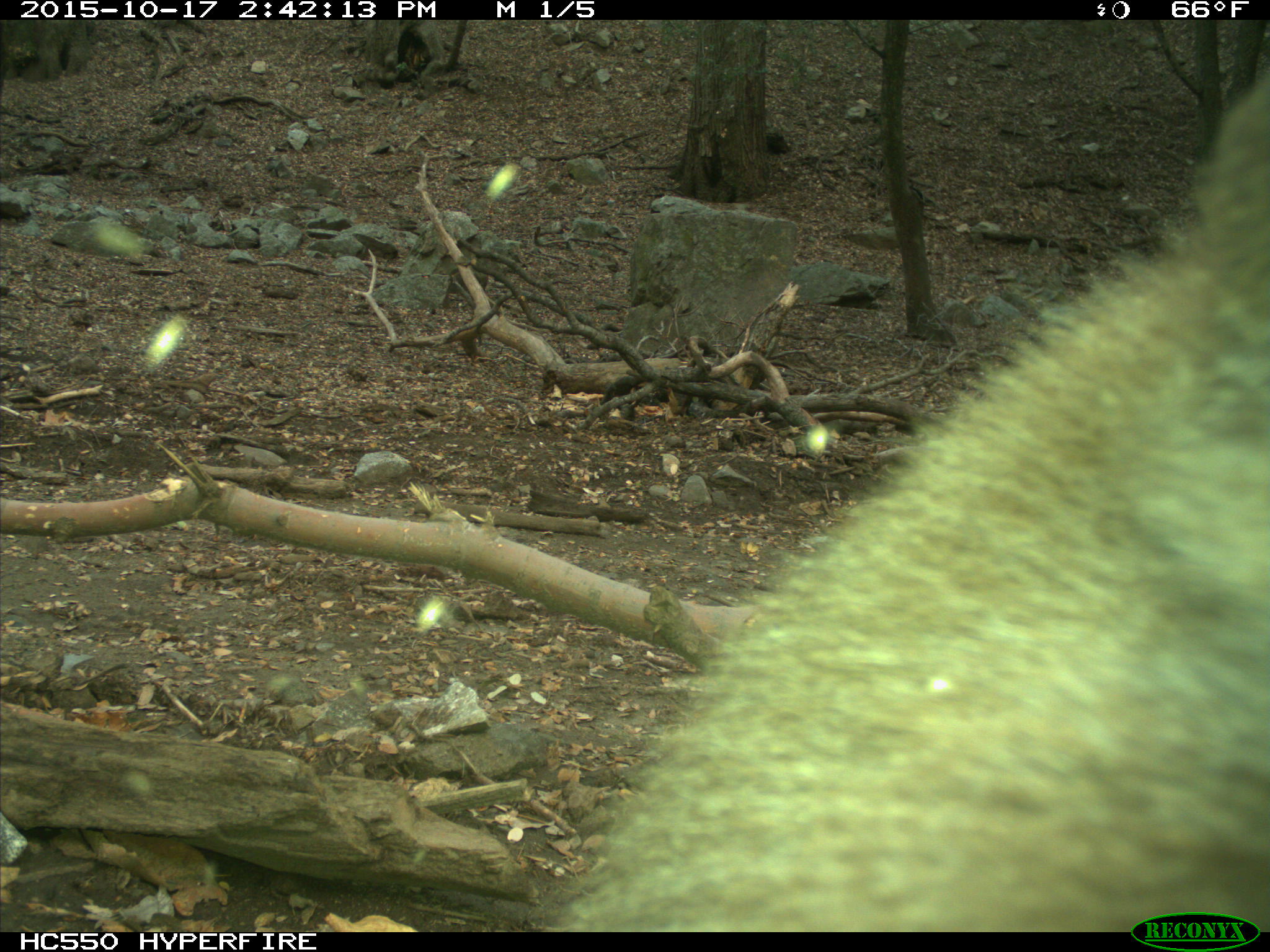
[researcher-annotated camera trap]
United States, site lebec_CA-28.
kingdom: Animalia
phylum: Chordata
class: Mammalia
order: Carnivora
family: Ursidae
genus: Ursus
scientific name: Ursus americanus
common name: american black bear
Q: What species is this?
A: Ursus americanus (american black bear).